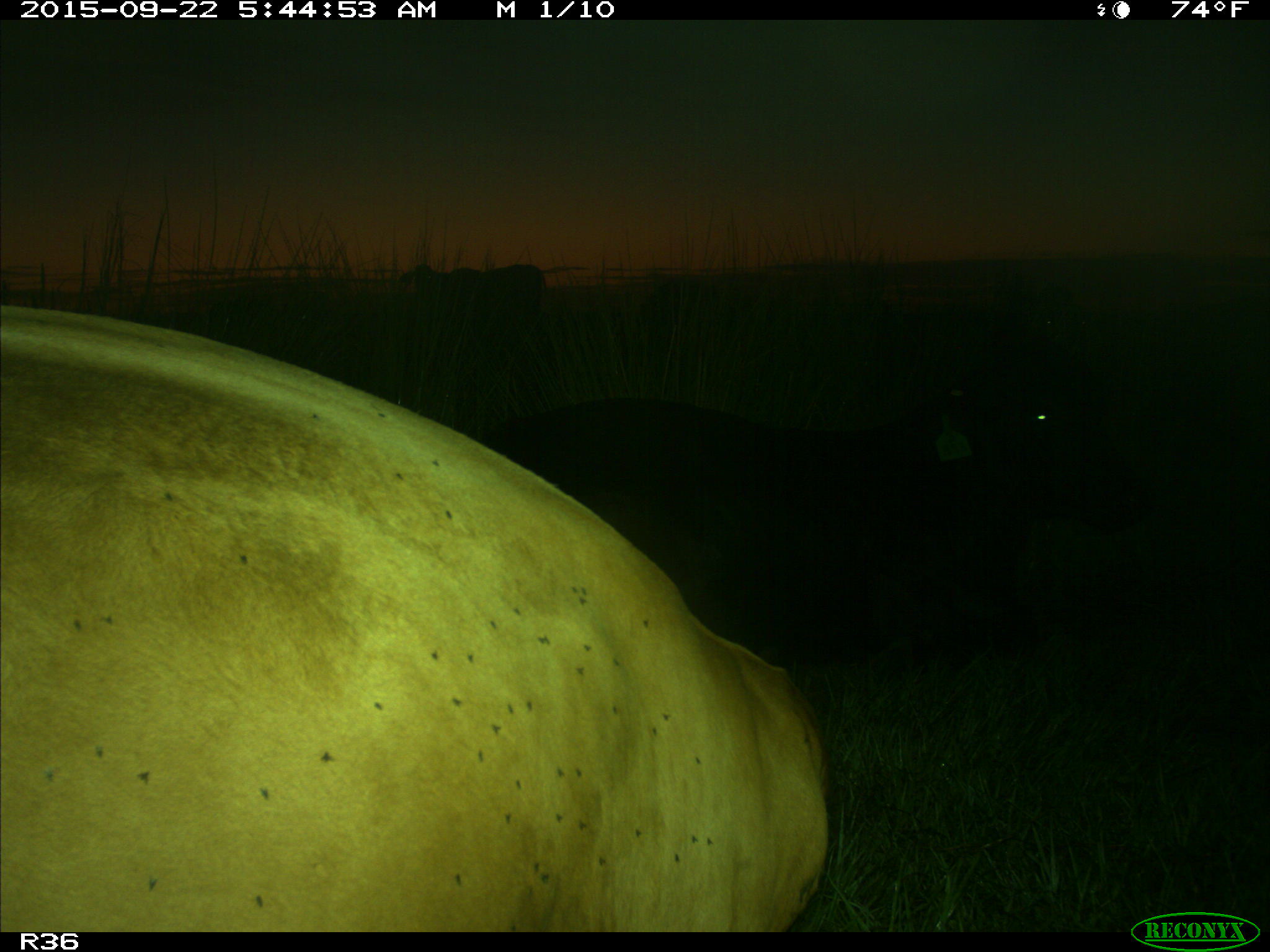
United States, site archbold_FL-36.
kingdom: Animalia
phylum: Chordata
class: Mammalia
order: Artiodactyla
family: Bovidae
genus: Bos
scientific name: Bos taurus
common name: domestic cow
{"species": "Bos taurus (domestic cow)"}